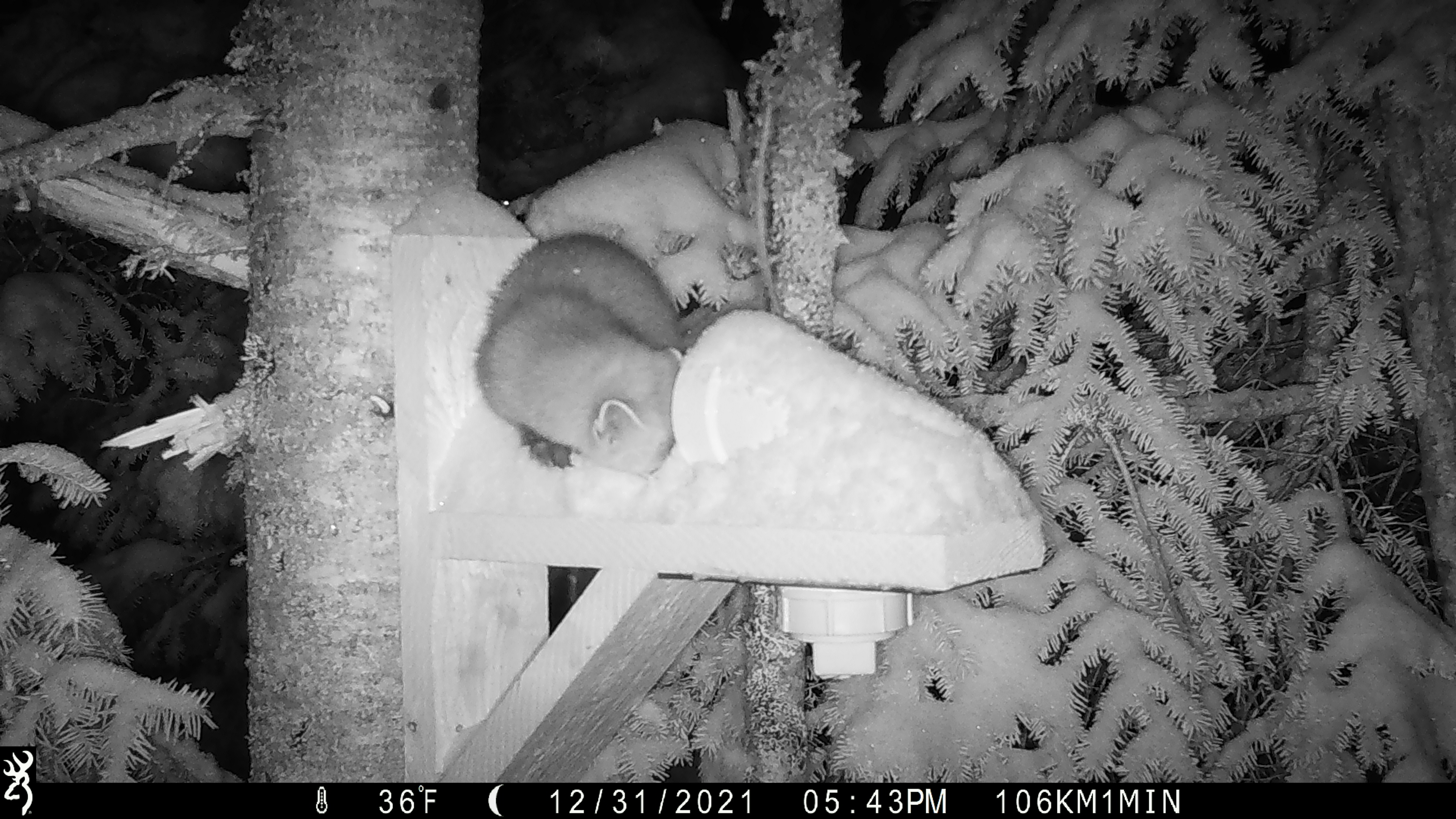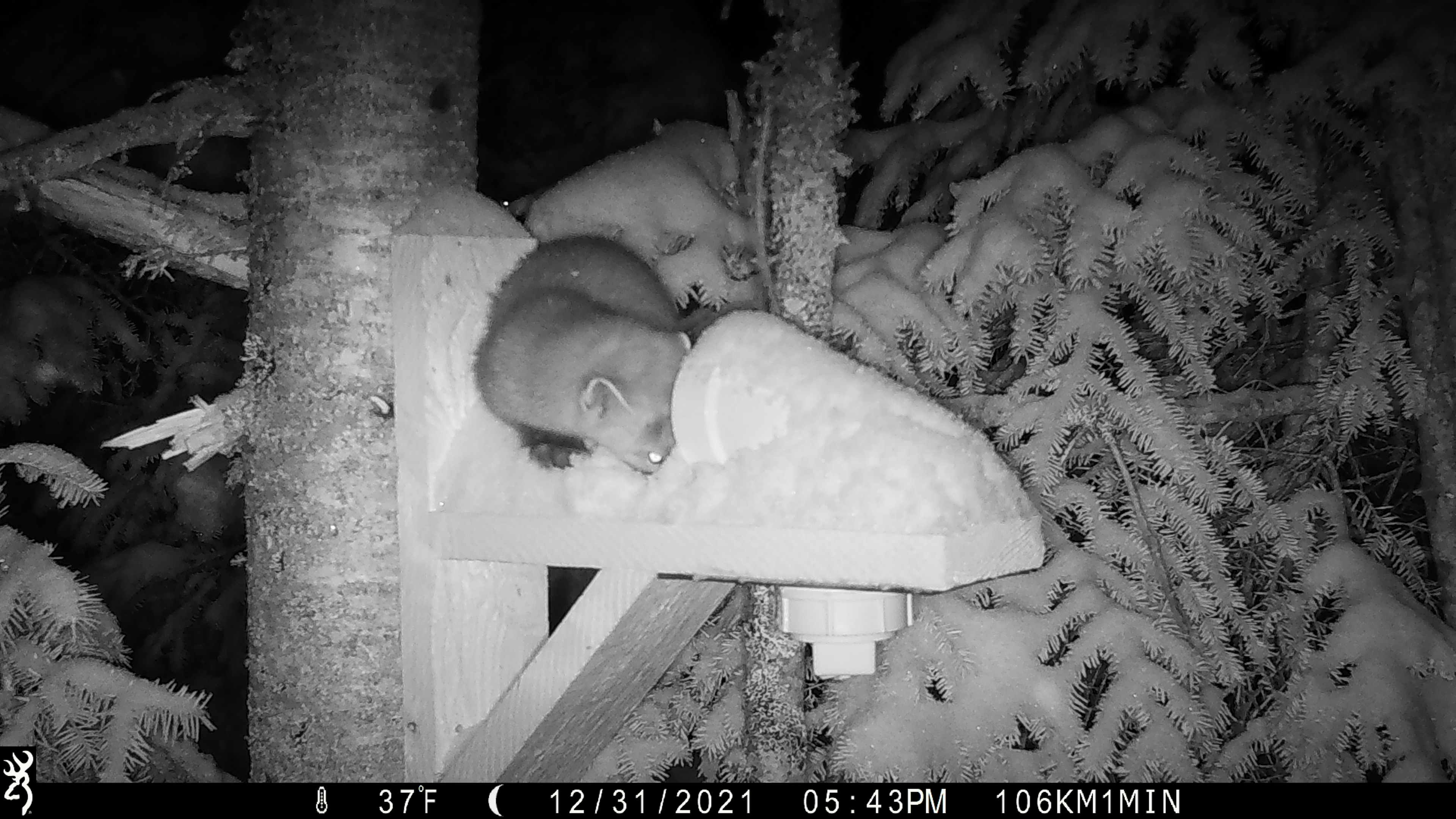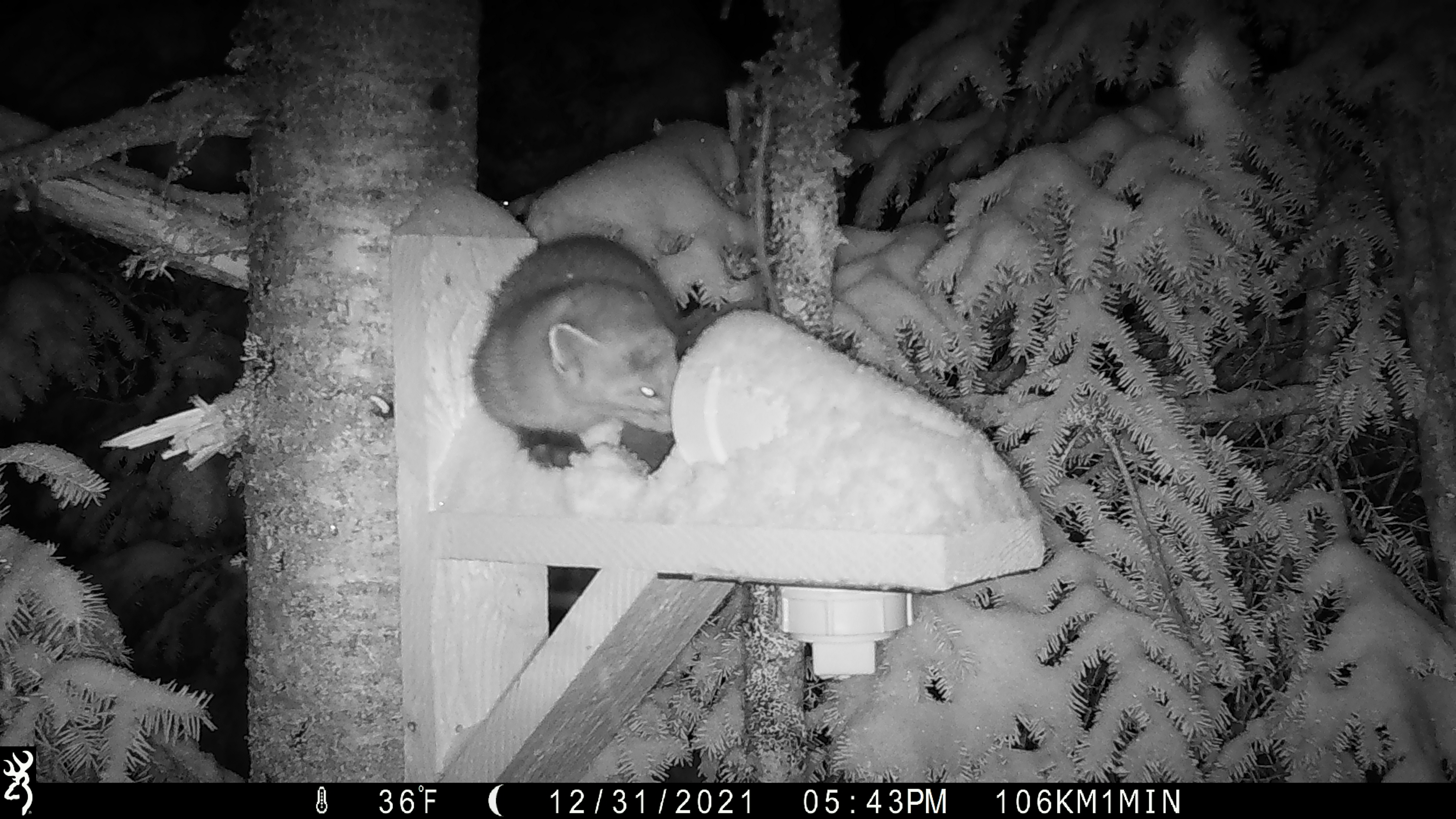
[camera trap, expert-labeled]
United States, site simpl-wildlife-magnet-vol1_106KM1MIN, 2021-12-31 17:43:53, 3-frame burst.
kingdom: Animalia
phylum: Chordata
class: Mammalia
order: Carnivora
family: Mustelidae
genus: Martes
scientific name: Martes americana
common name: american marten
American marten (Martes americana).